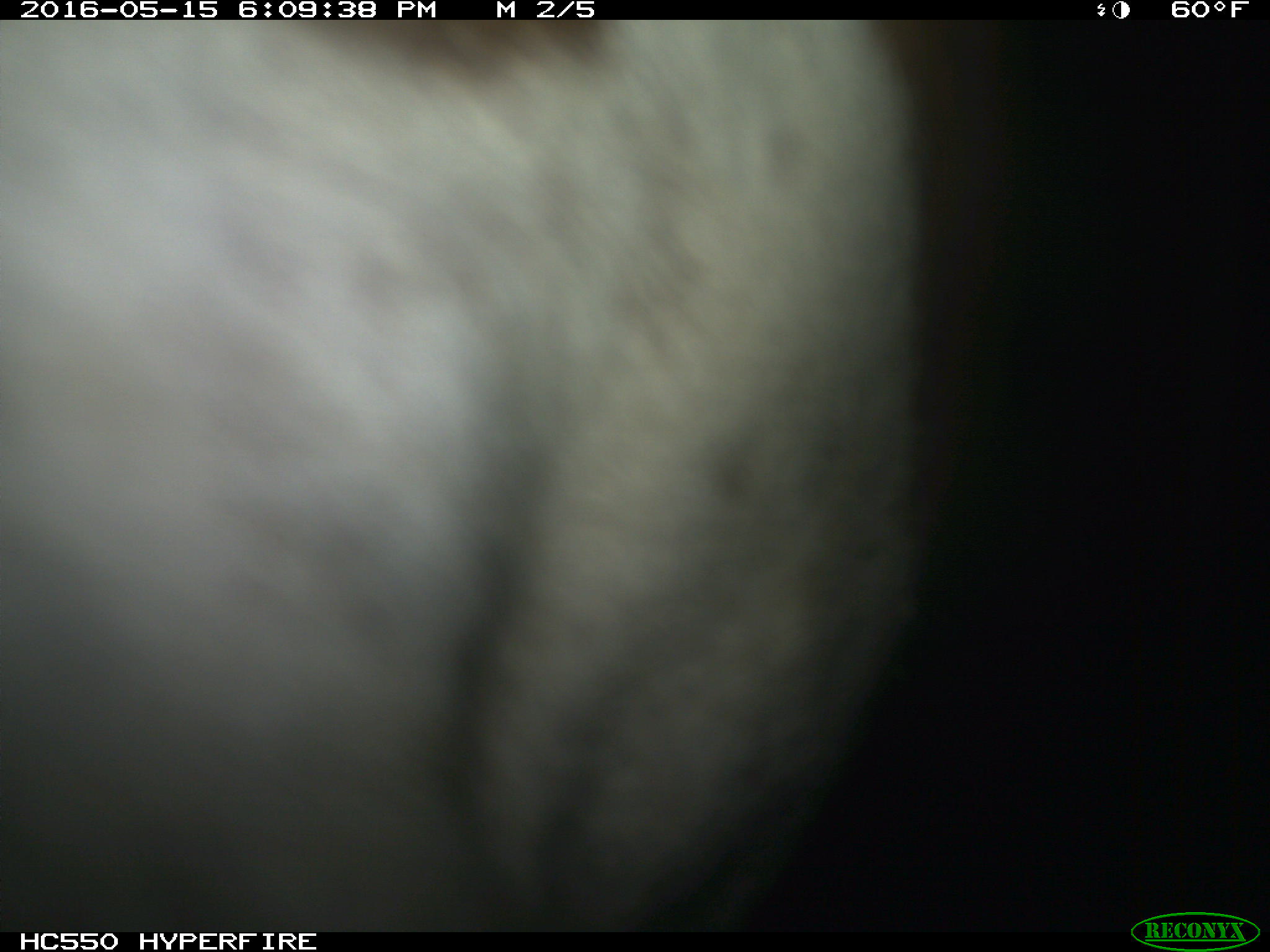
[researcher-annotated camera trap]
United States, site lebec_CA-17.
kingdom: Animalia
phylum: Chordata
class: Mammalia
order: Artiodactyla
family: Bovidae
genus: Bos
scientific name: Bos taurus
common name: domestic cow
Bos taurus (domestic cow).